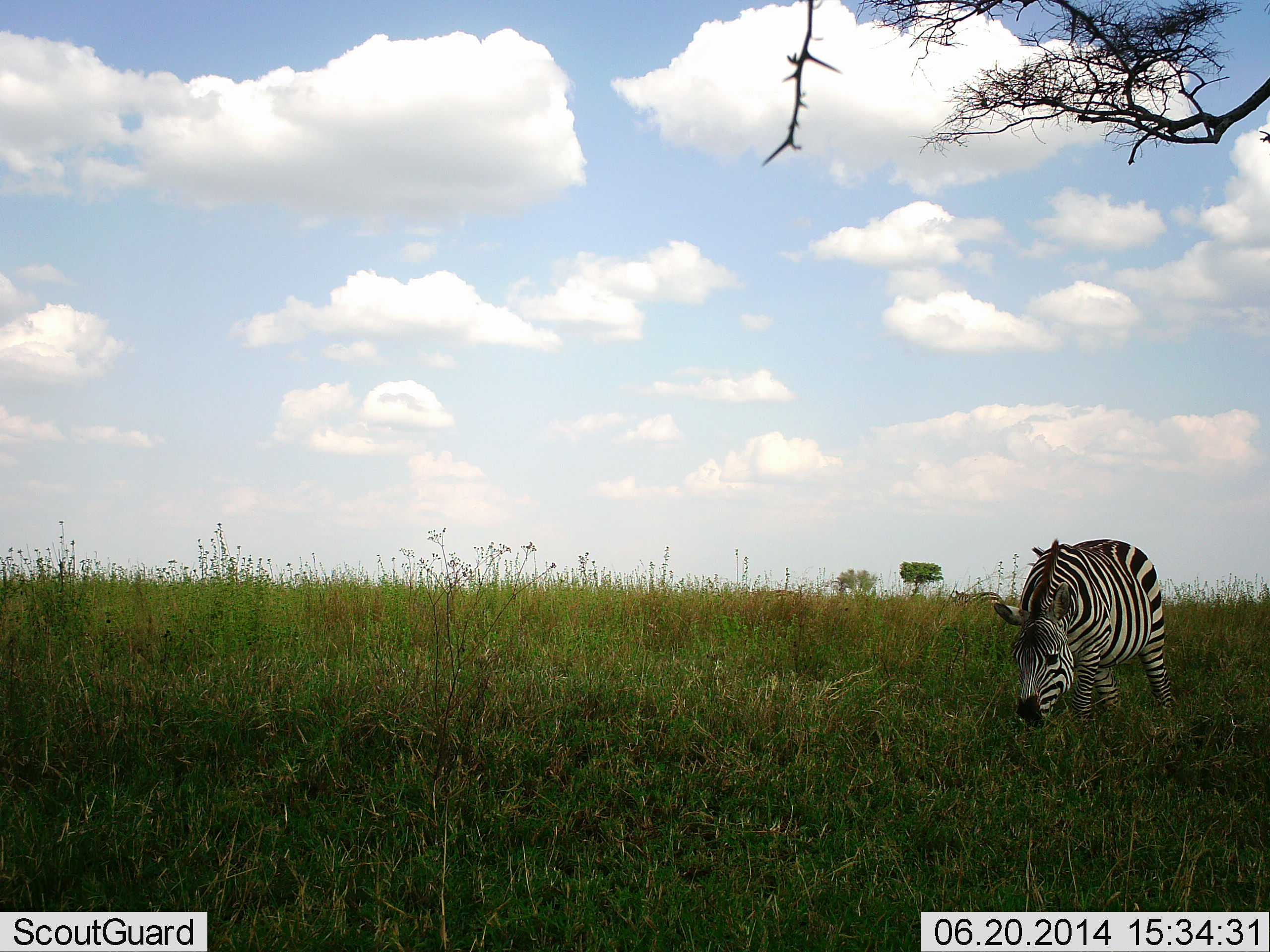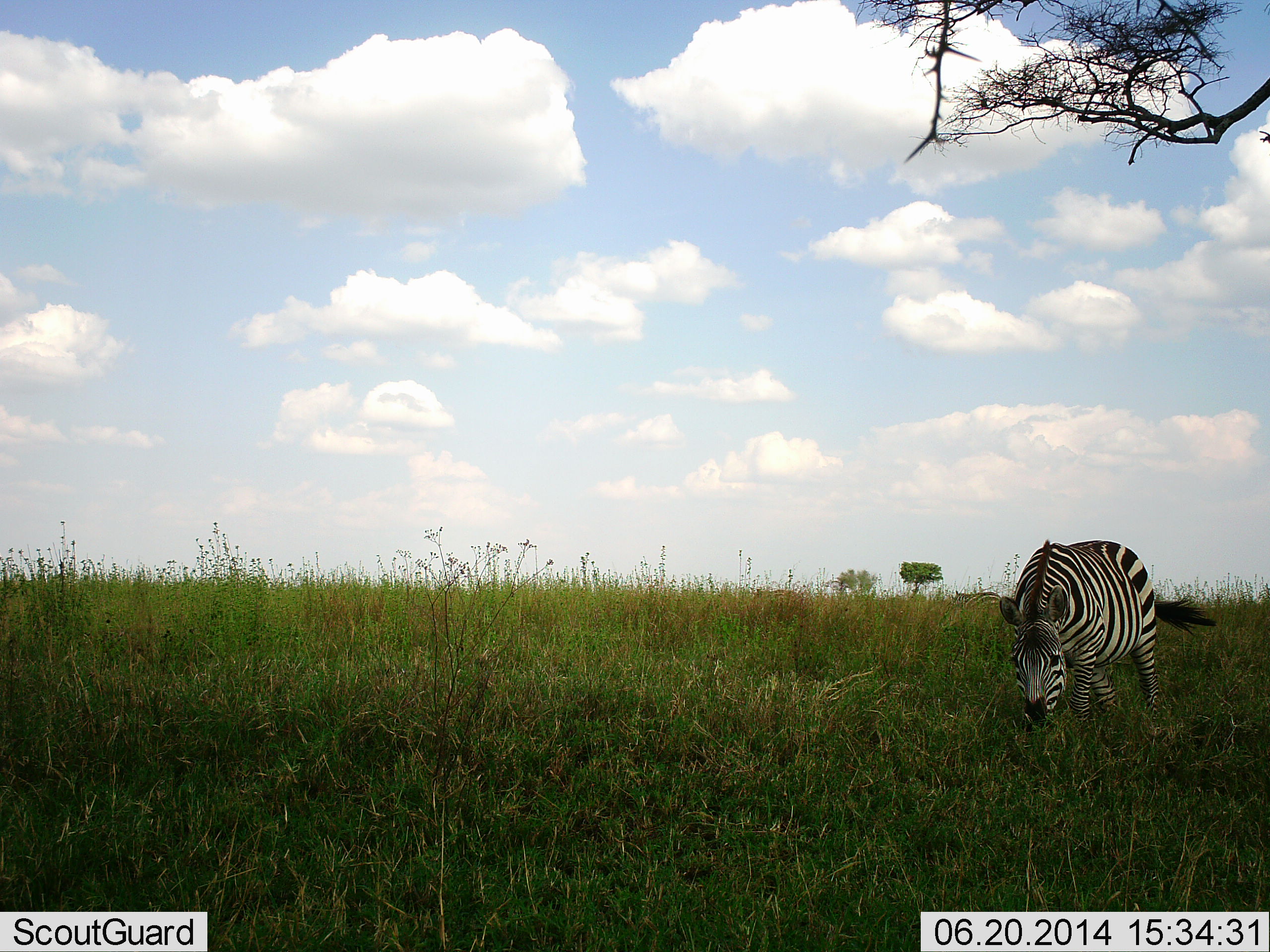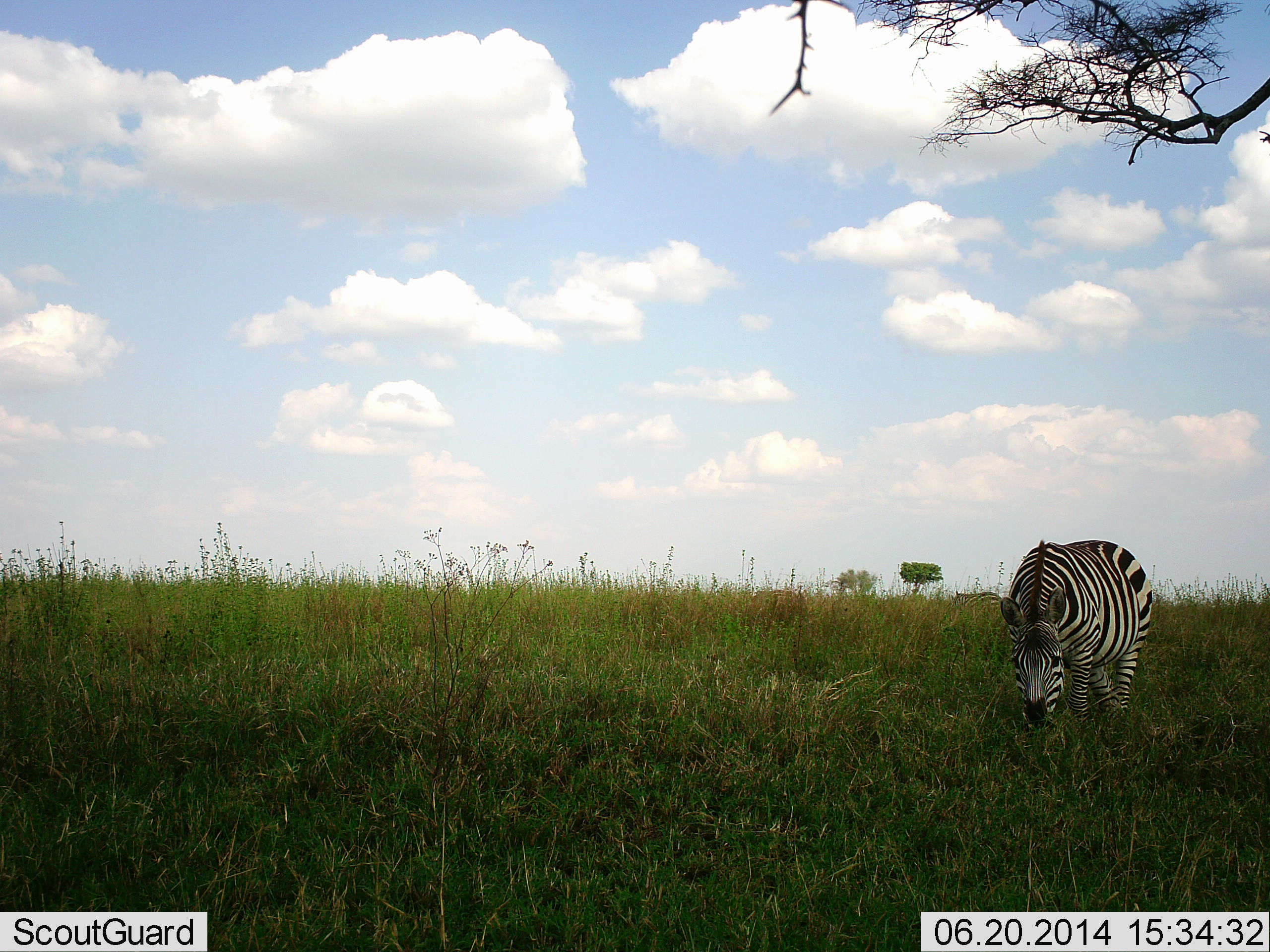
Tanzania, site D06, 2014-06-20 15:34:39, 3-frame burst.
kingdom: Animalia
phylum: Chordata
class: Mammalia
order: Perissodactyla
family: Equidae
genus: Equus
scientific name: Equus quagga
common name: plains zebra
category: zebra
Zebra (plains zebra) (Equus quagga), count 1. Behavior (volunteer vote fractions): standing 10%, resting 0%, moving 0%, interacting 0%. Young present (vote fraction): 0%. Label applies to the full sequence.